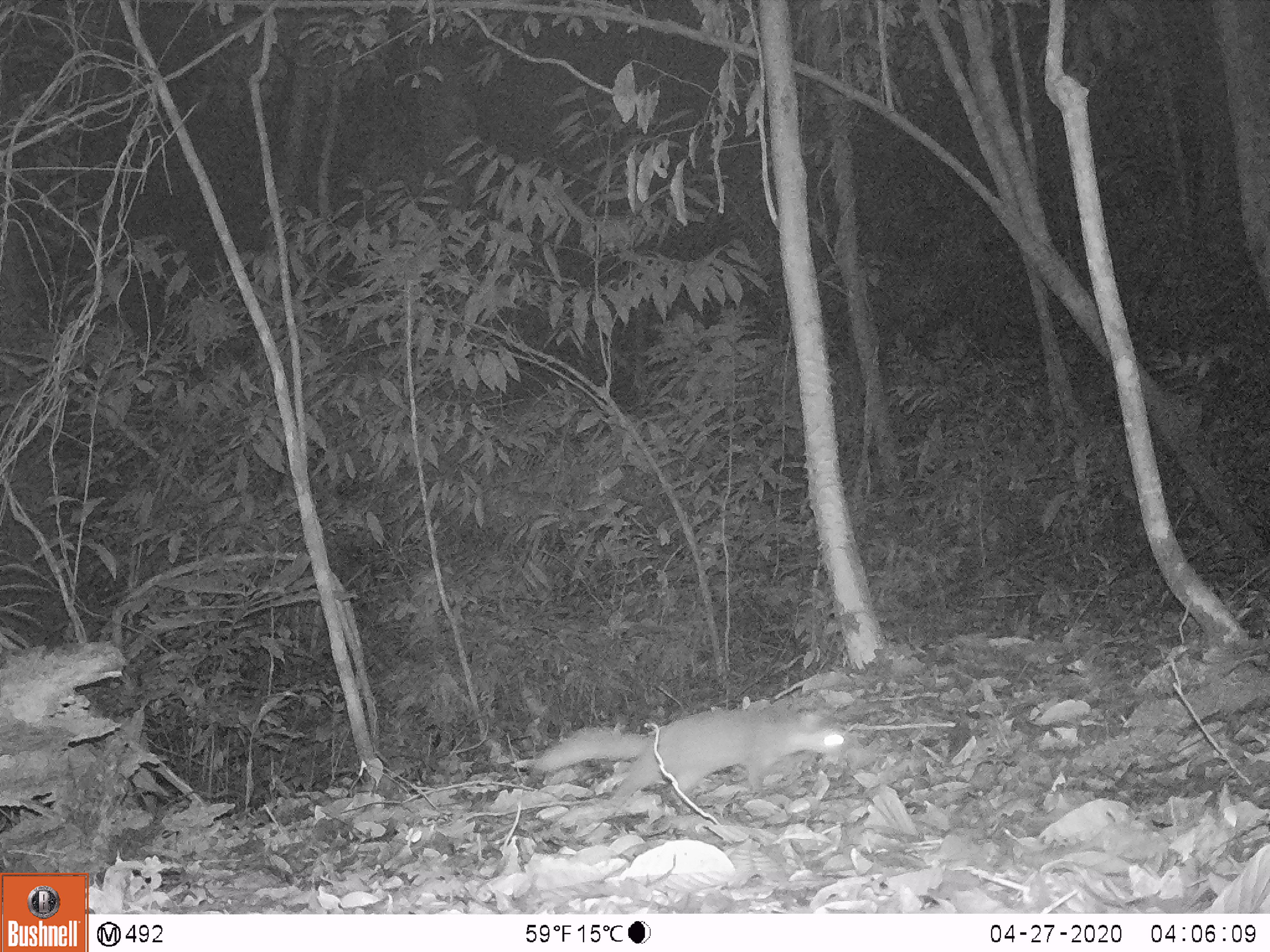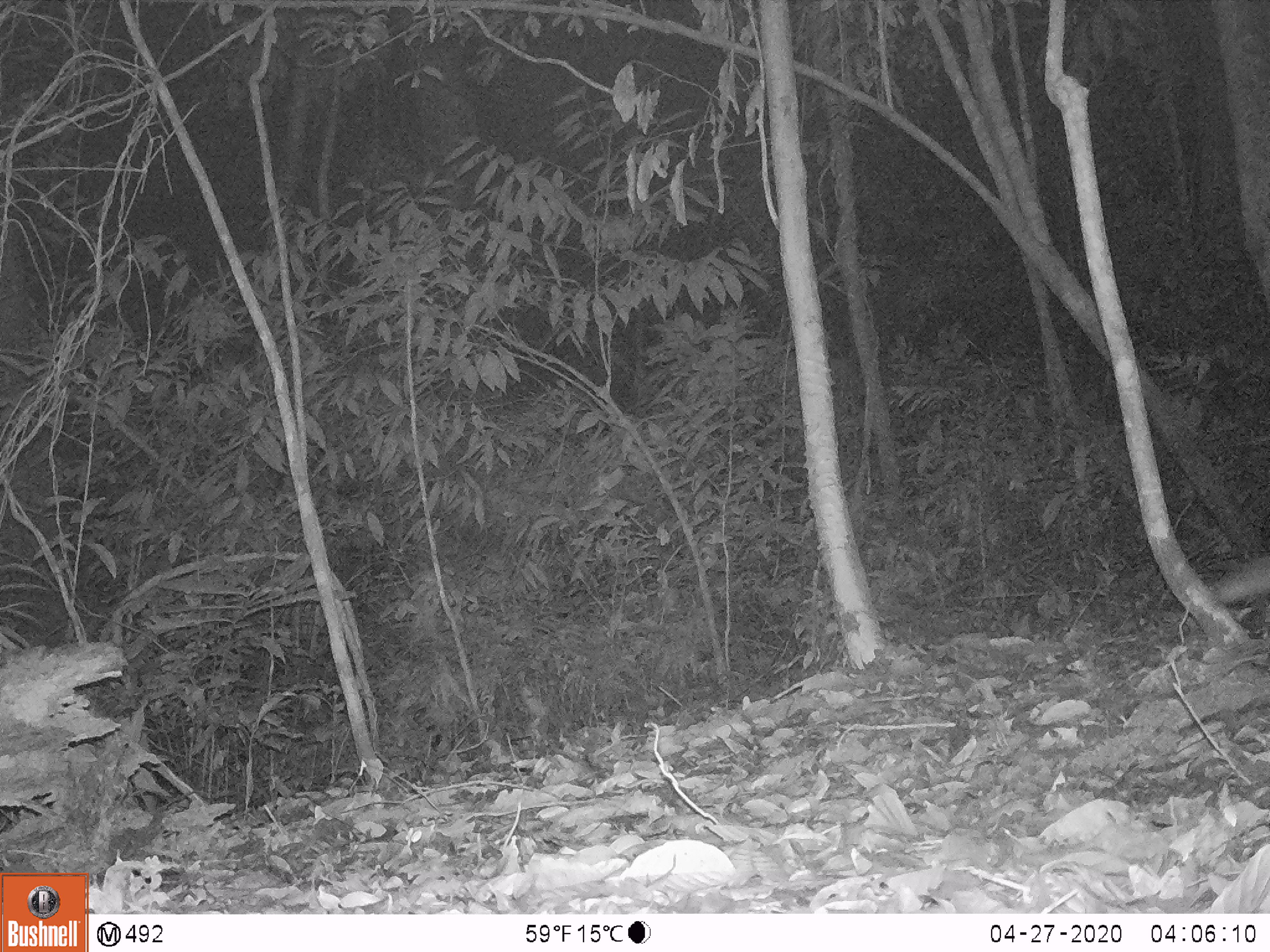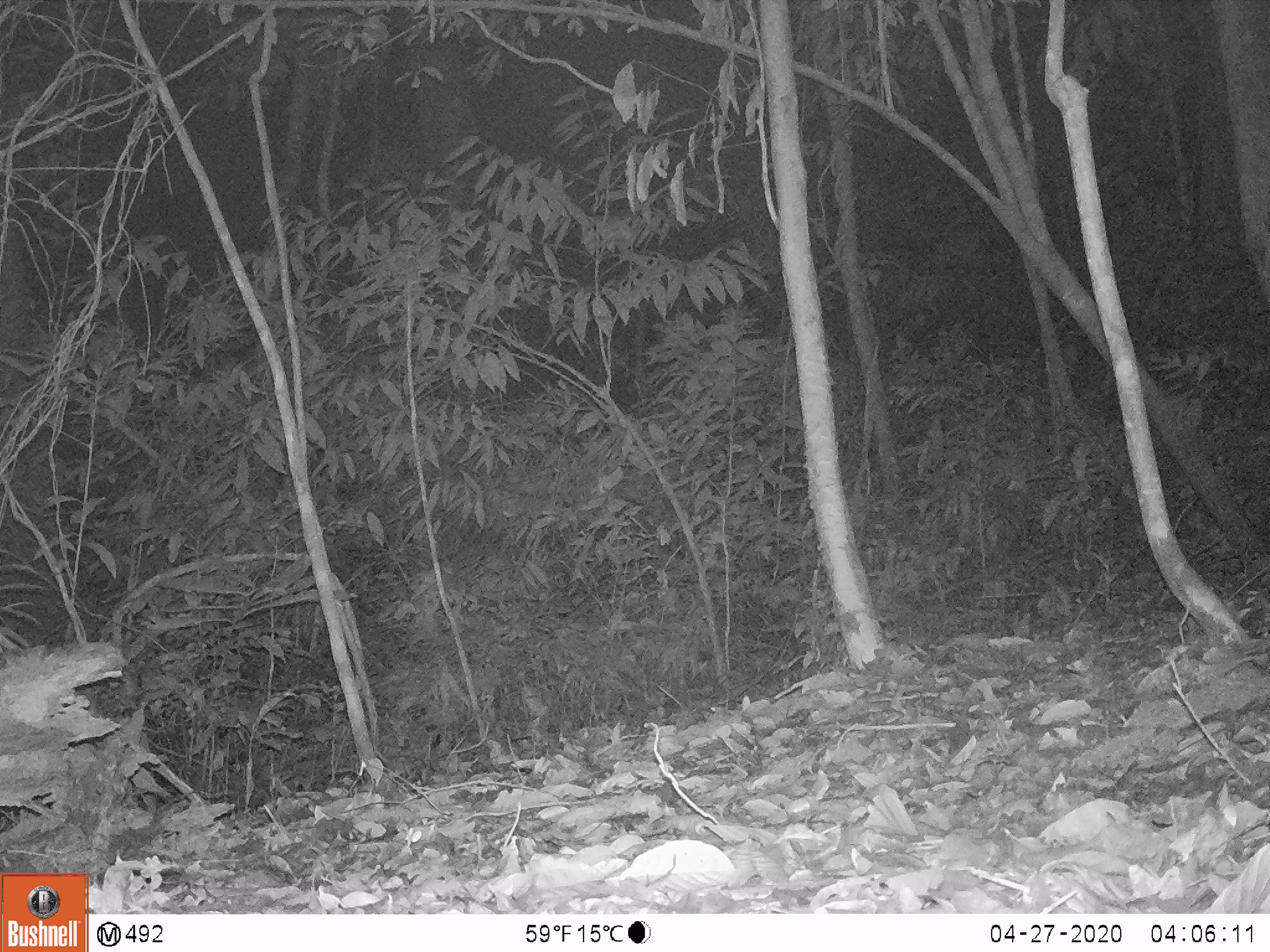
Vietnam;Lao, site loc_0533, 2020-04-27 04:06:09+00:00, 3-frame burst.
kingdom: Animalia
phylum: Chordata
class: Mammalia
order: Carnivora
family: Mustelidae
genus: Melogale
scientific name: Melogale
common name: ferret badger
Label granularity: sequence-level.